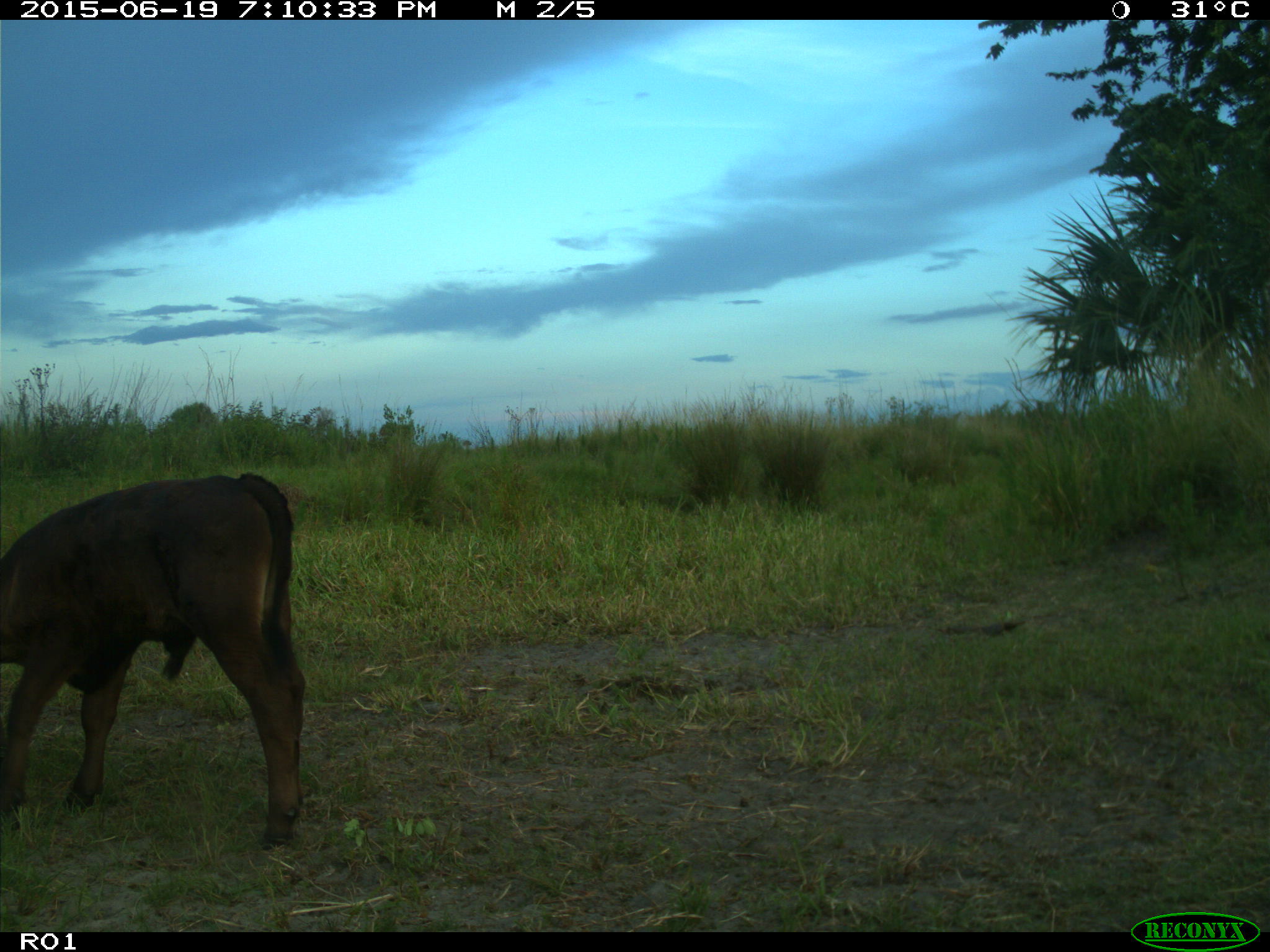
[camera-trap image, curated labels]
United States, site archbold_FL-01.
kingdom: Animalia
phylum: Chordata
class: Mammalia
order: Artiodactyla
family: Bovidae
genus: Bos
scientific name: Bos taurus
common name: domestic cow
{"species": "Bos taurus (domestic cow)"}